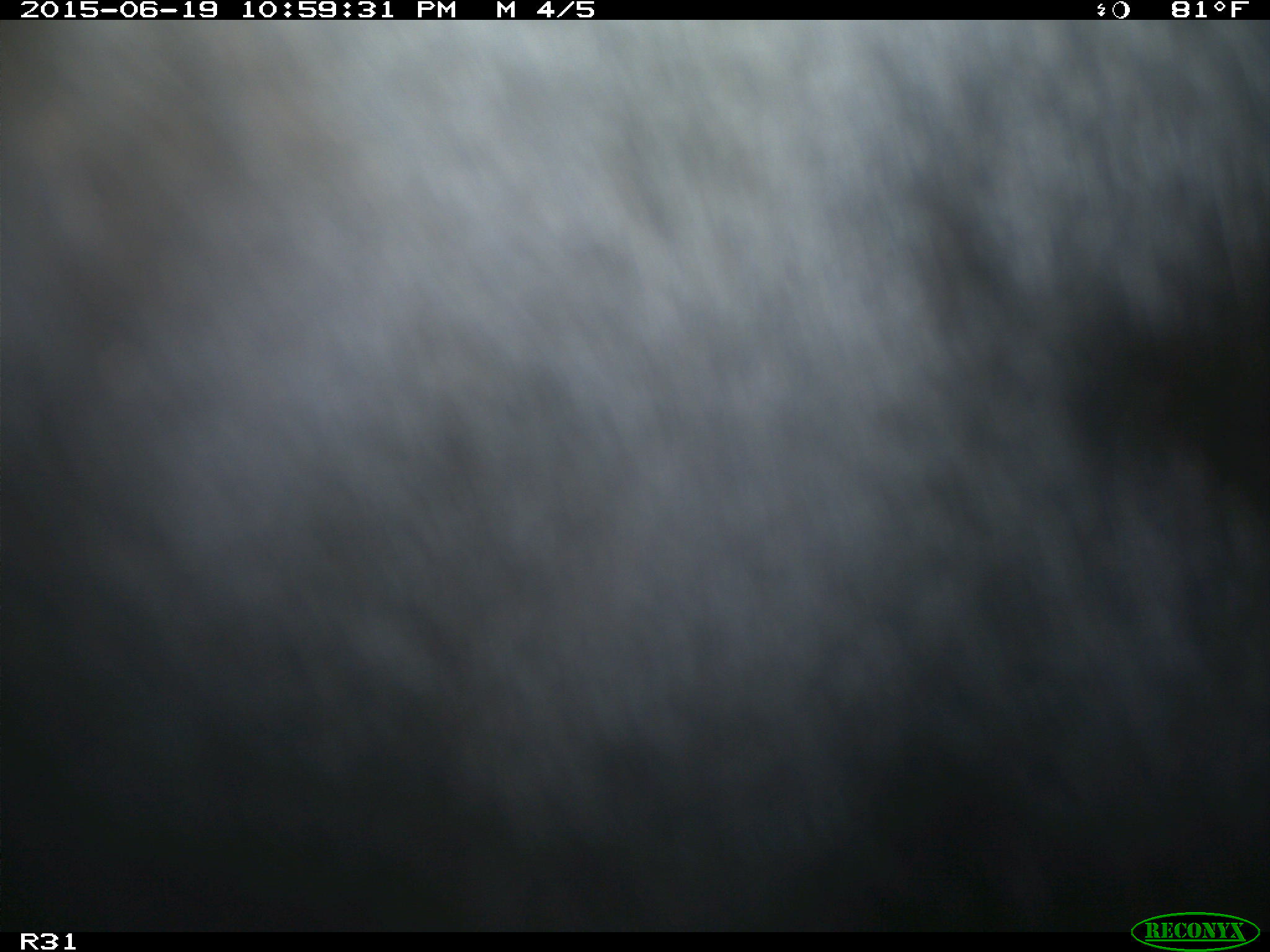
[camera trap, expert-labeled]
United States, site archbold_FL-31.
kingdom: Animalia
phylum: Chordata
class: Mammalia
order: Artiodactyla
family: Bovidae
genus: Bos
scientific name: Bos taurus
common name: domestic cow